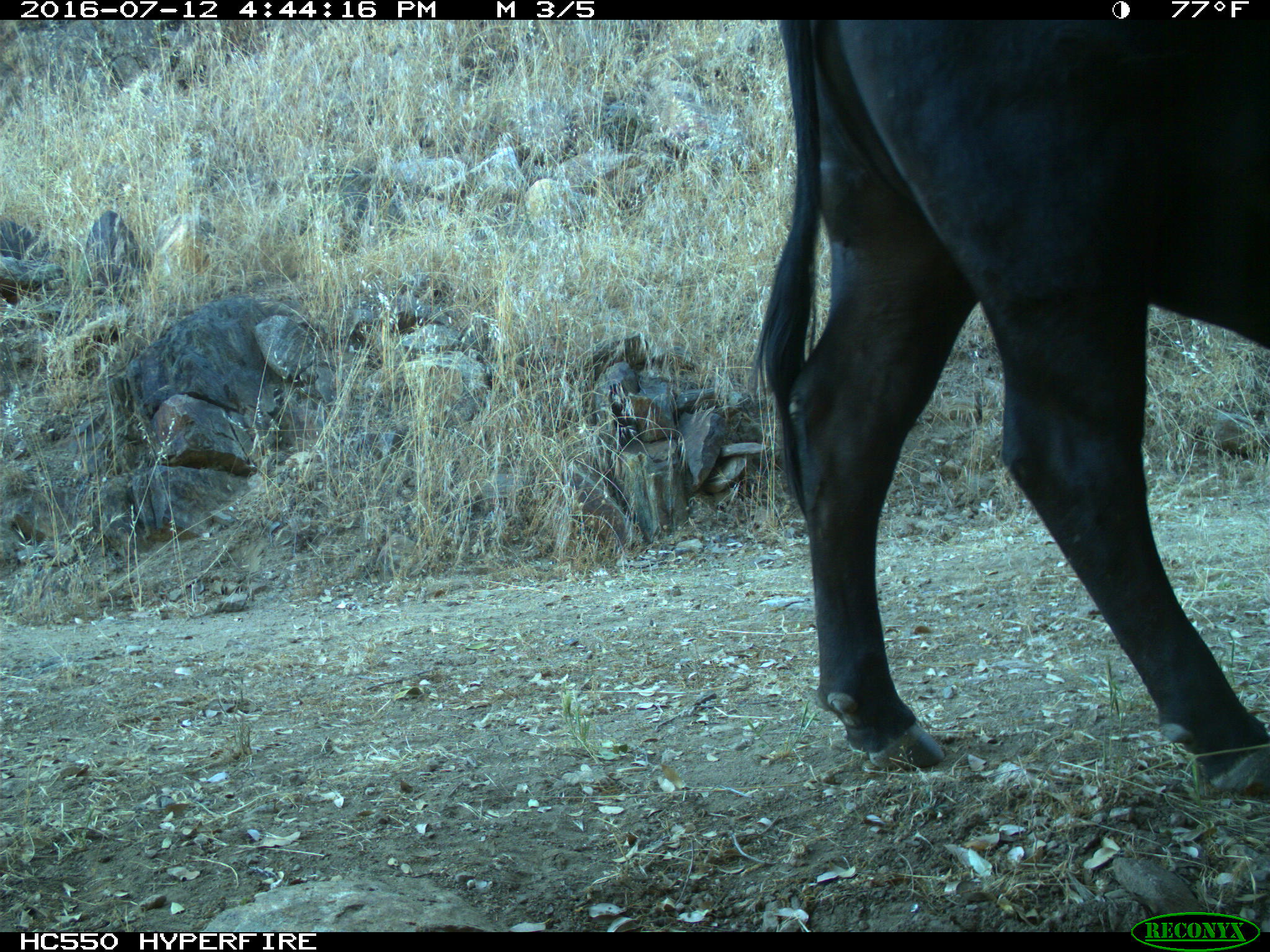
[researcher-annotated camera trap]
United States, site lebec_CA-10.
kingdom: Animalia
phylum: Chordata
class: Mammalia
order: Artiodactyla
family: Bovidae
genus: Bos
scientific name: Bos taurus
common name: domestic cow